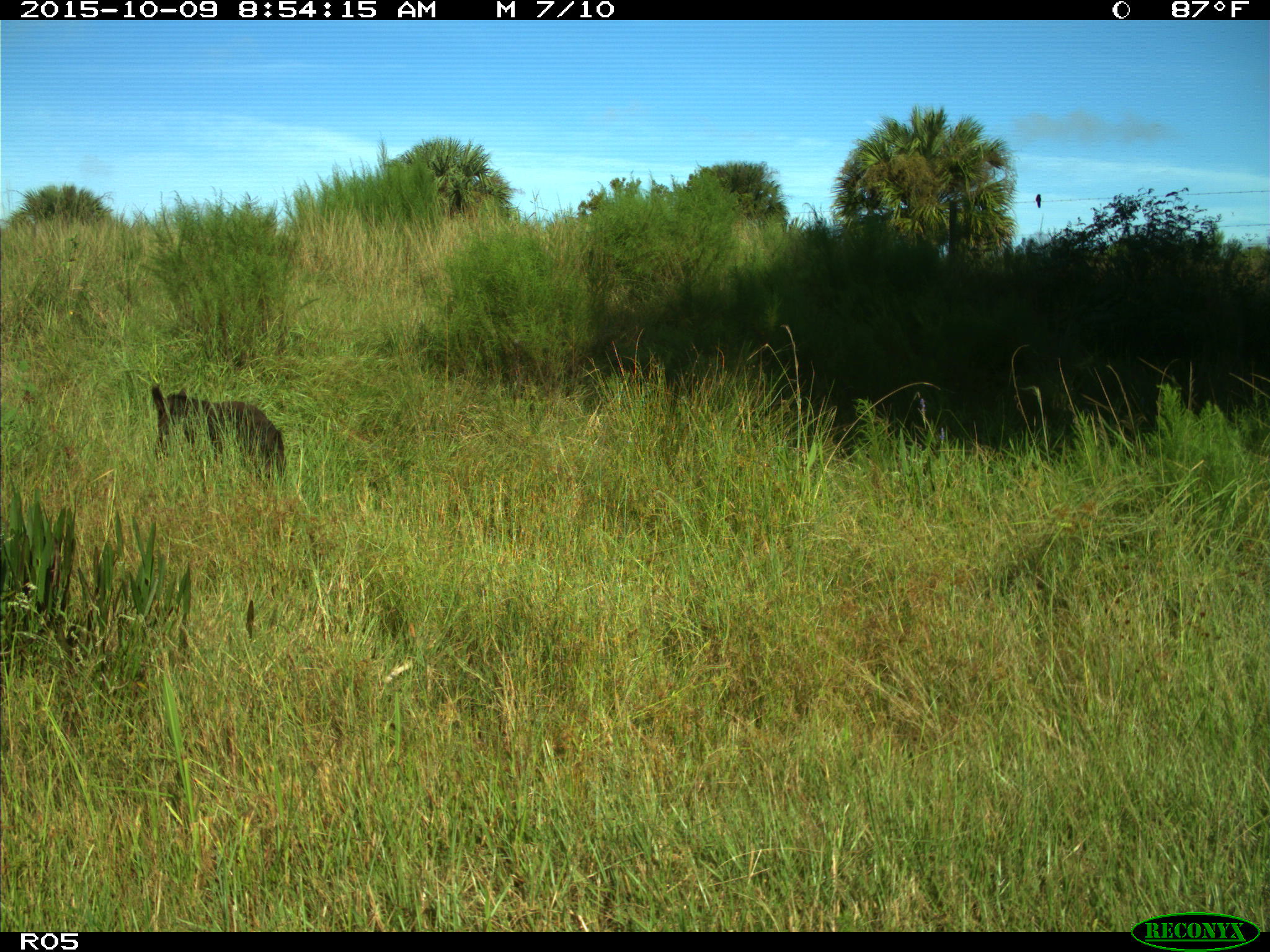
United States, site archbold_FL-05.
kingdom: Animalia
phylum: Chordata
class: Mammalia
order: Artiodactyla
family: Suidae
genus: Sus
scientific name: Sus scrofa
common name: wild boar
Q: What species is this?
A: Sus scrofa (wild boar).